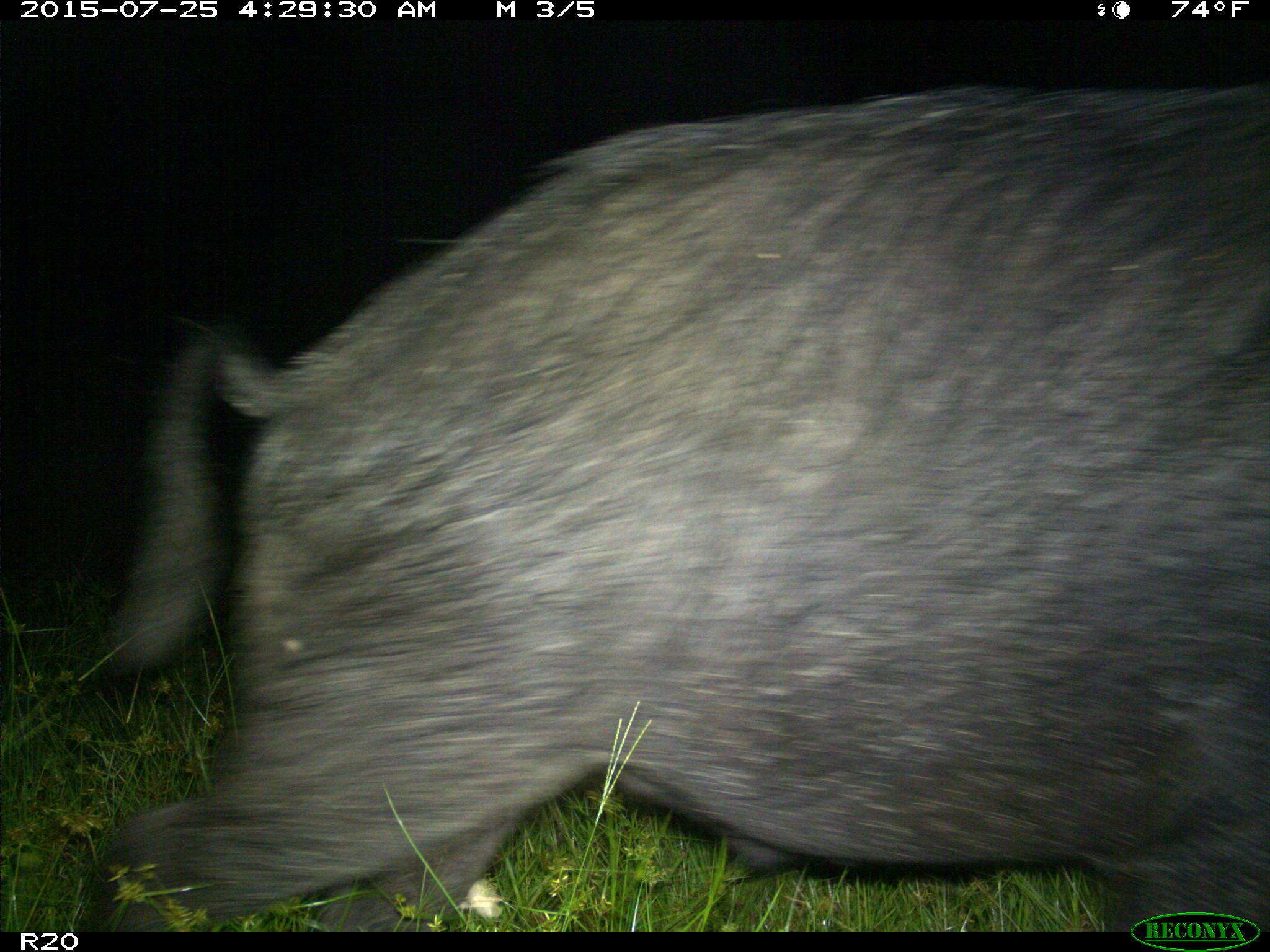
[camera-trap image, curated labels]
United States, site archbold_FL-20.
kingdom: Animalia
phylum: Chordata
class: Mammalia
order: Artiodactyla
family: Suidae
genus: Sus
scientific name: Sus scrofa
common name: wild boar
Sus scrofa (wild boar).